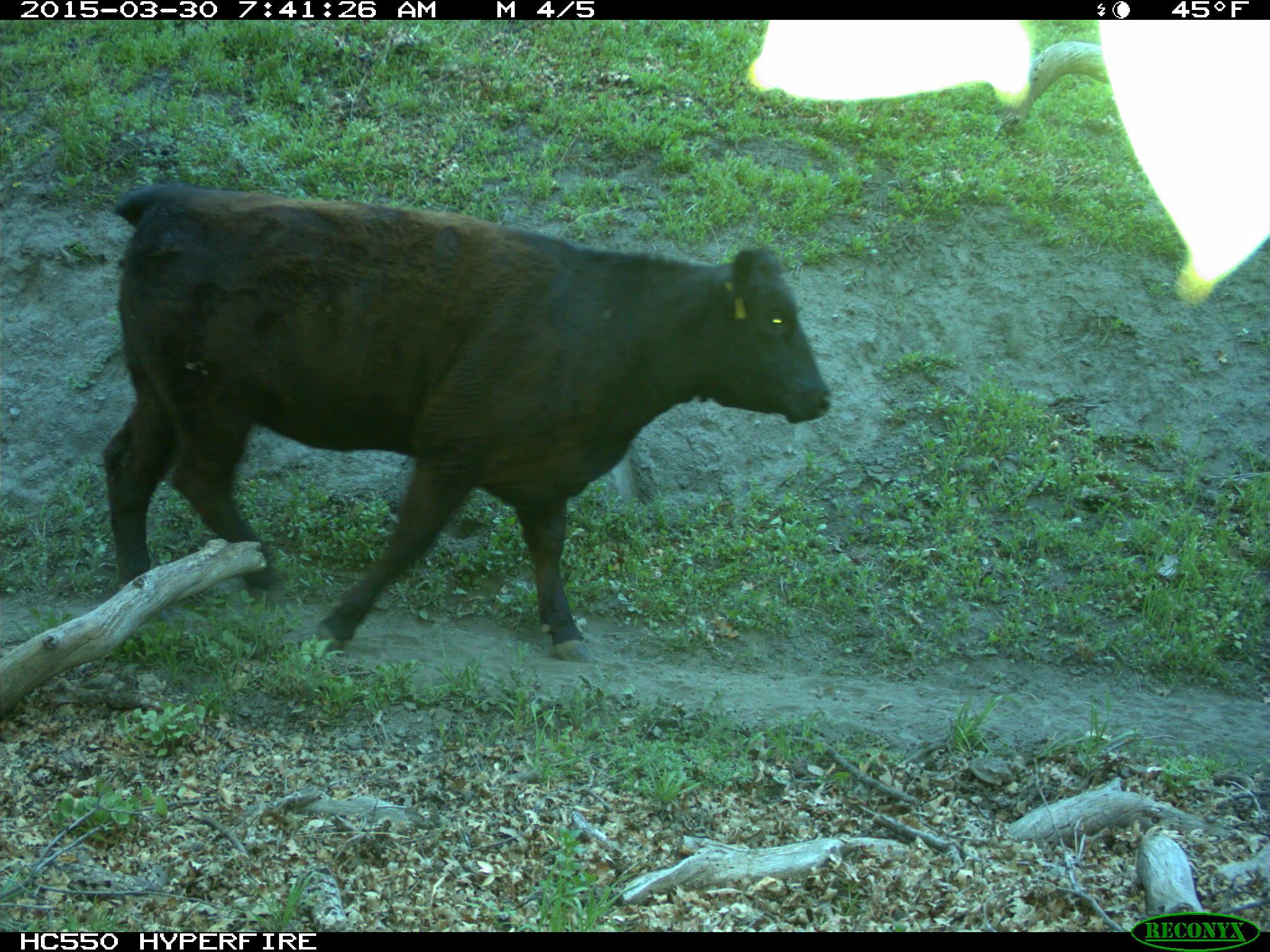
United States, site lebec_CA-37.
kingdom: Animalia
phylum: Chordata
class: Mammalia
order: Artiodactyla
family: Bovidae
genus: Bos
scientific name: Bos taurus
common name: domestic cow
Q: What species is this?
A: Bos taurus (domestic cow).